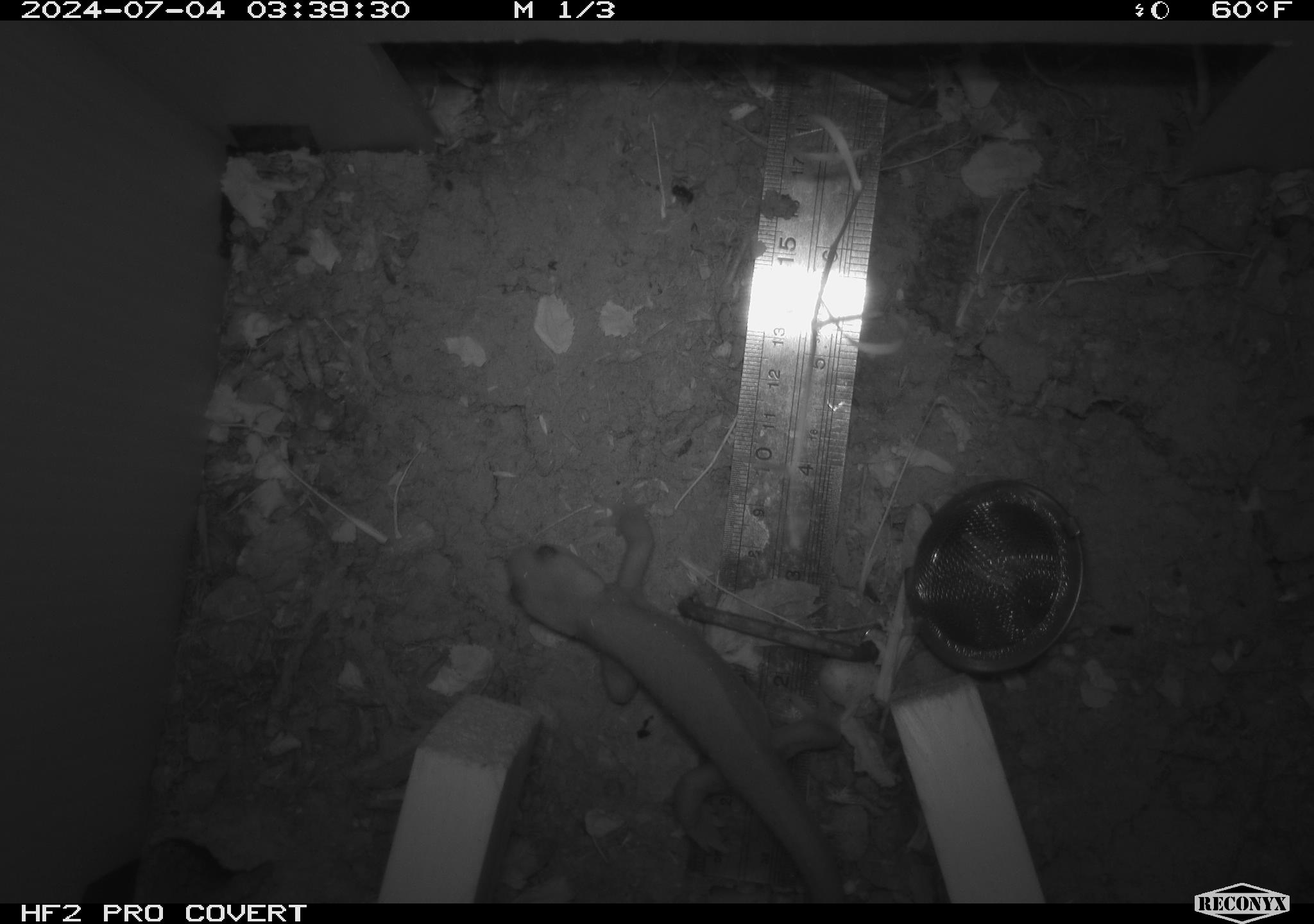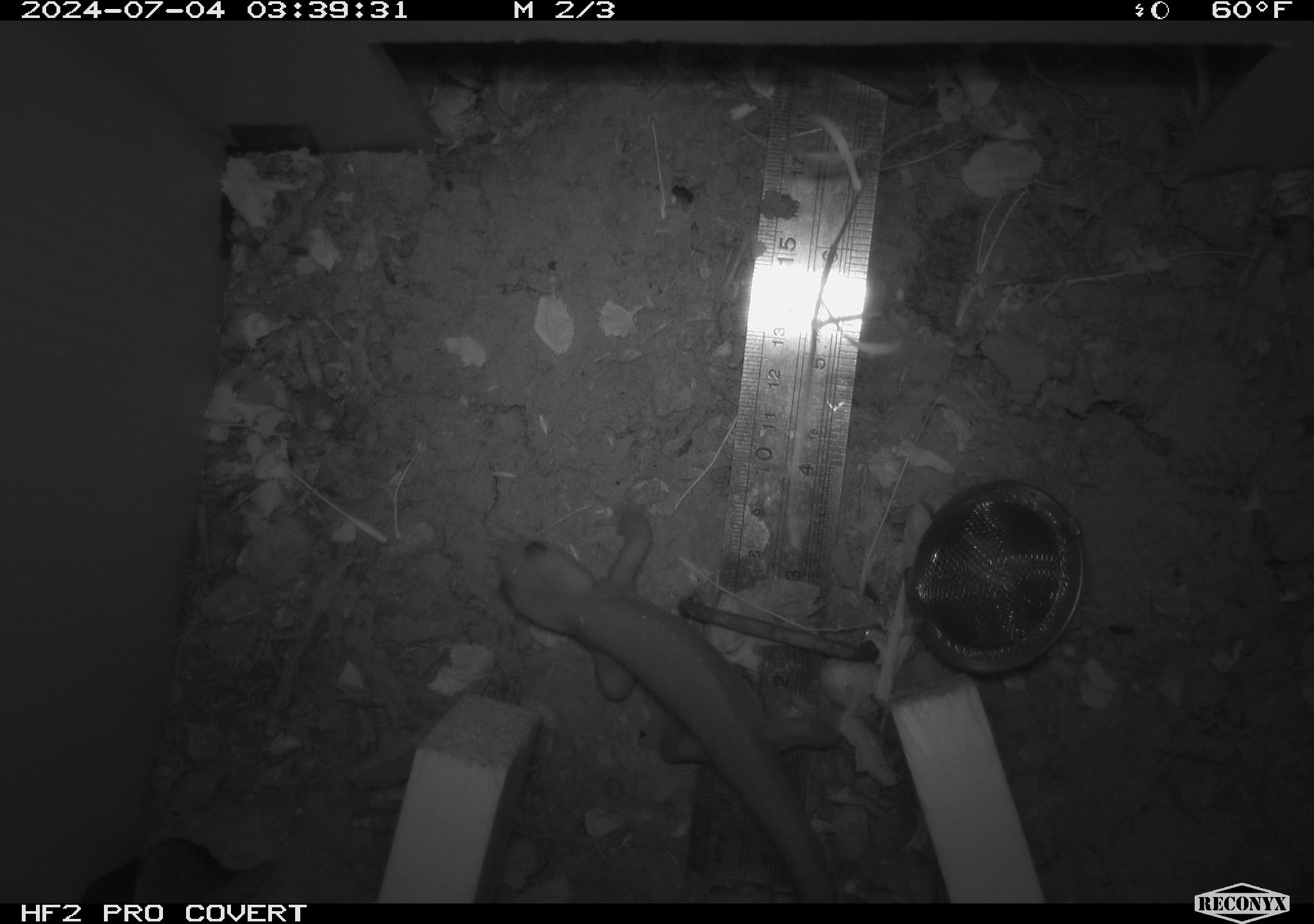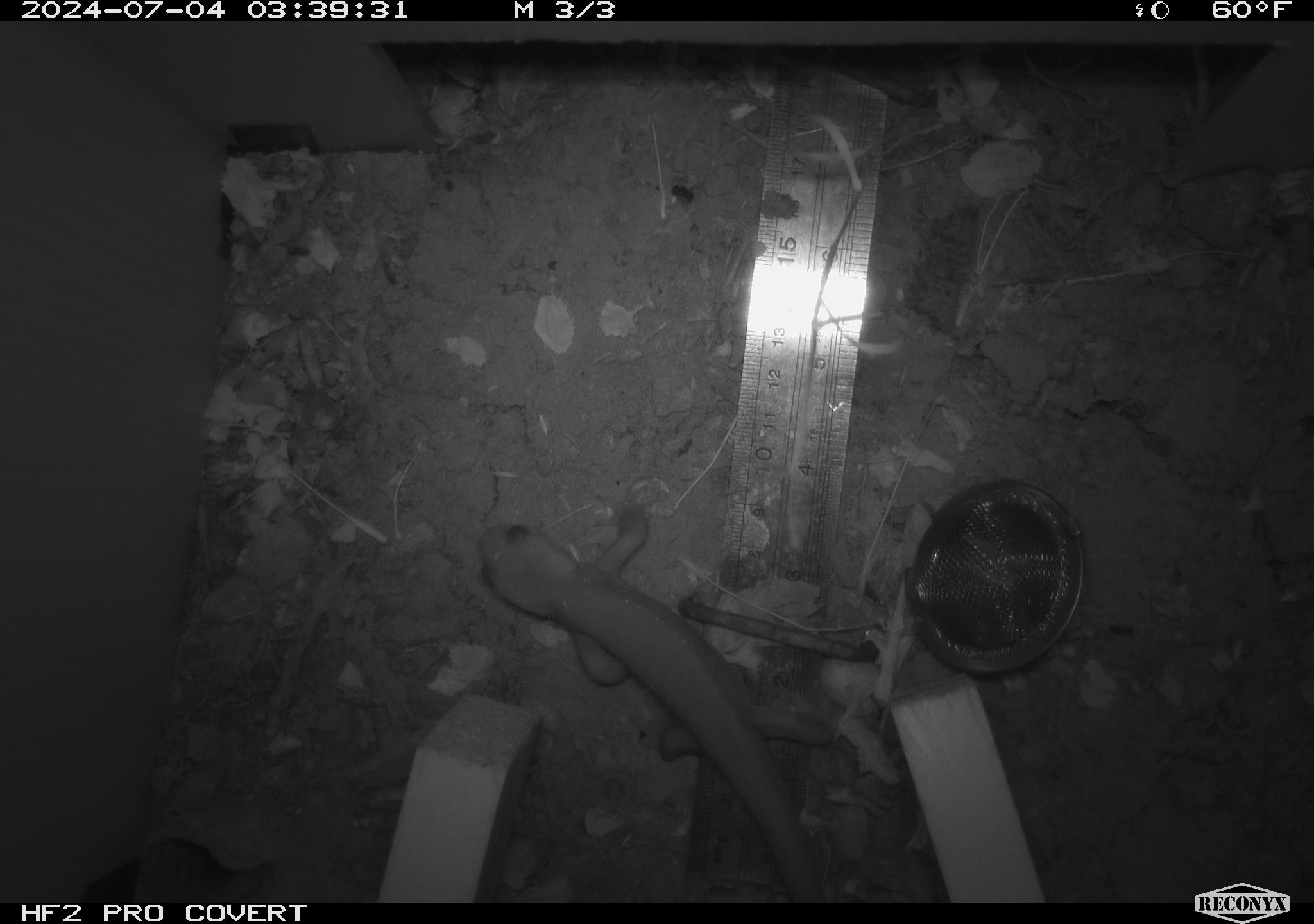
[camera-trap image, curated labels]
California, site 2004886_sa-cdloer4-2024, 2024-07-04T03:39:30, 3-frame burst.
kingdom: Animalia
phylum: Chordata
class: Amphibia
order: Caudata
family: Salamandridae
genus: Taricha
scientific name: Taricha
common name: pacific newts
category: taricha species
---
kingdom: Animalia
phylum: Chordata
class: Mammalia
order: Rodentia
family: Cricetidae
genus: Neotoma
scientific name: Neotoma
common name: pack rat or woodrat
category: neotoma species